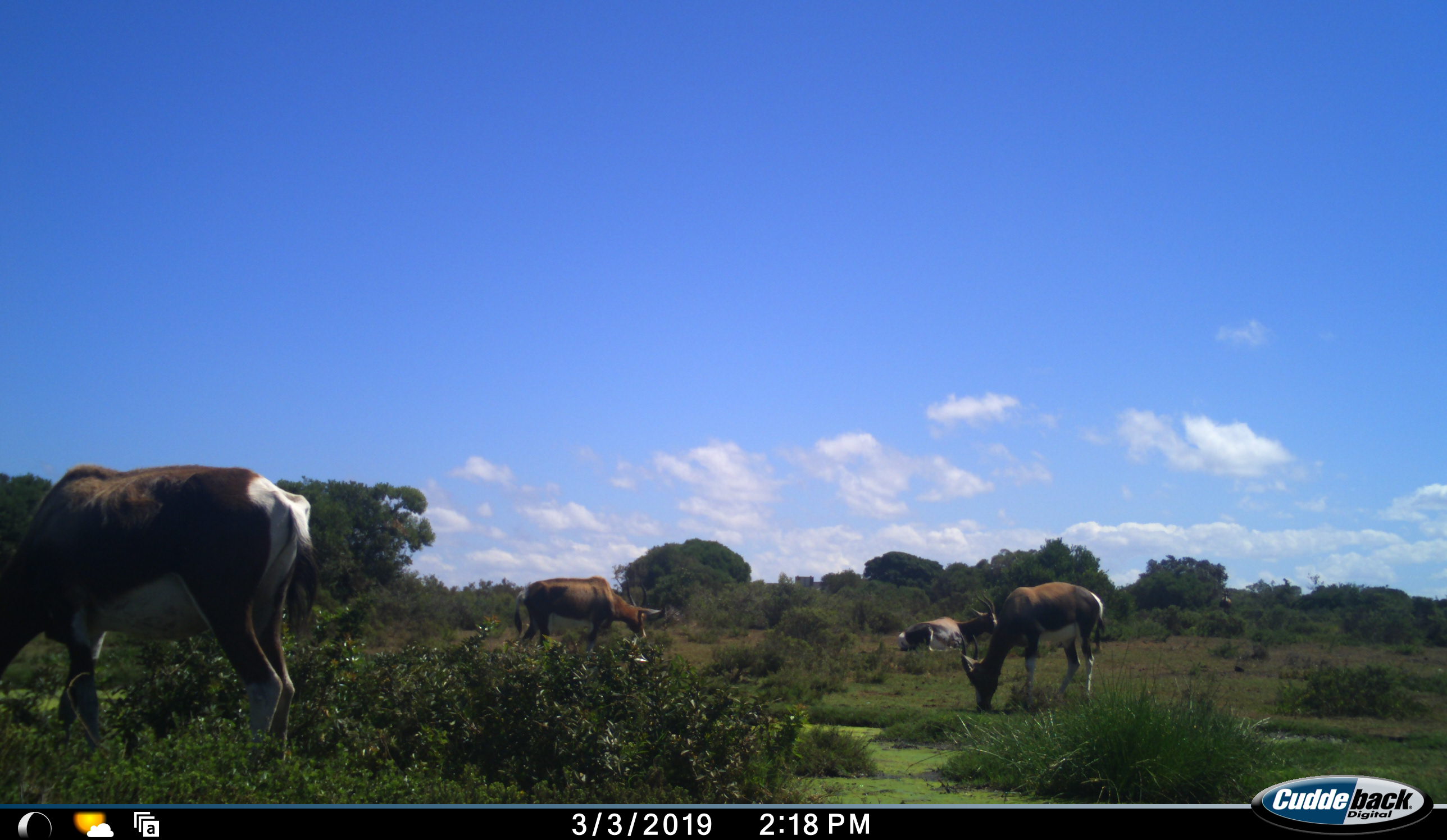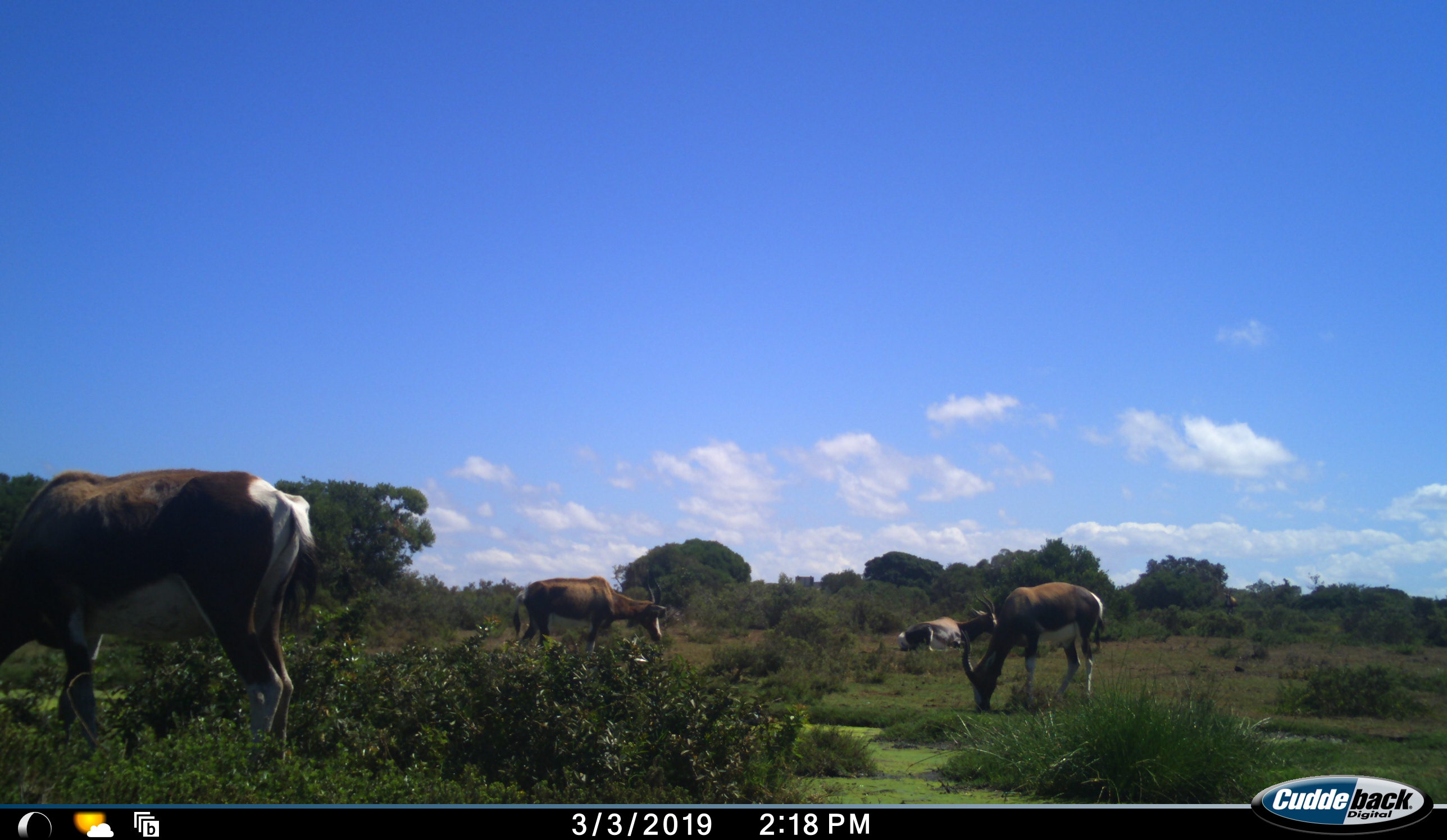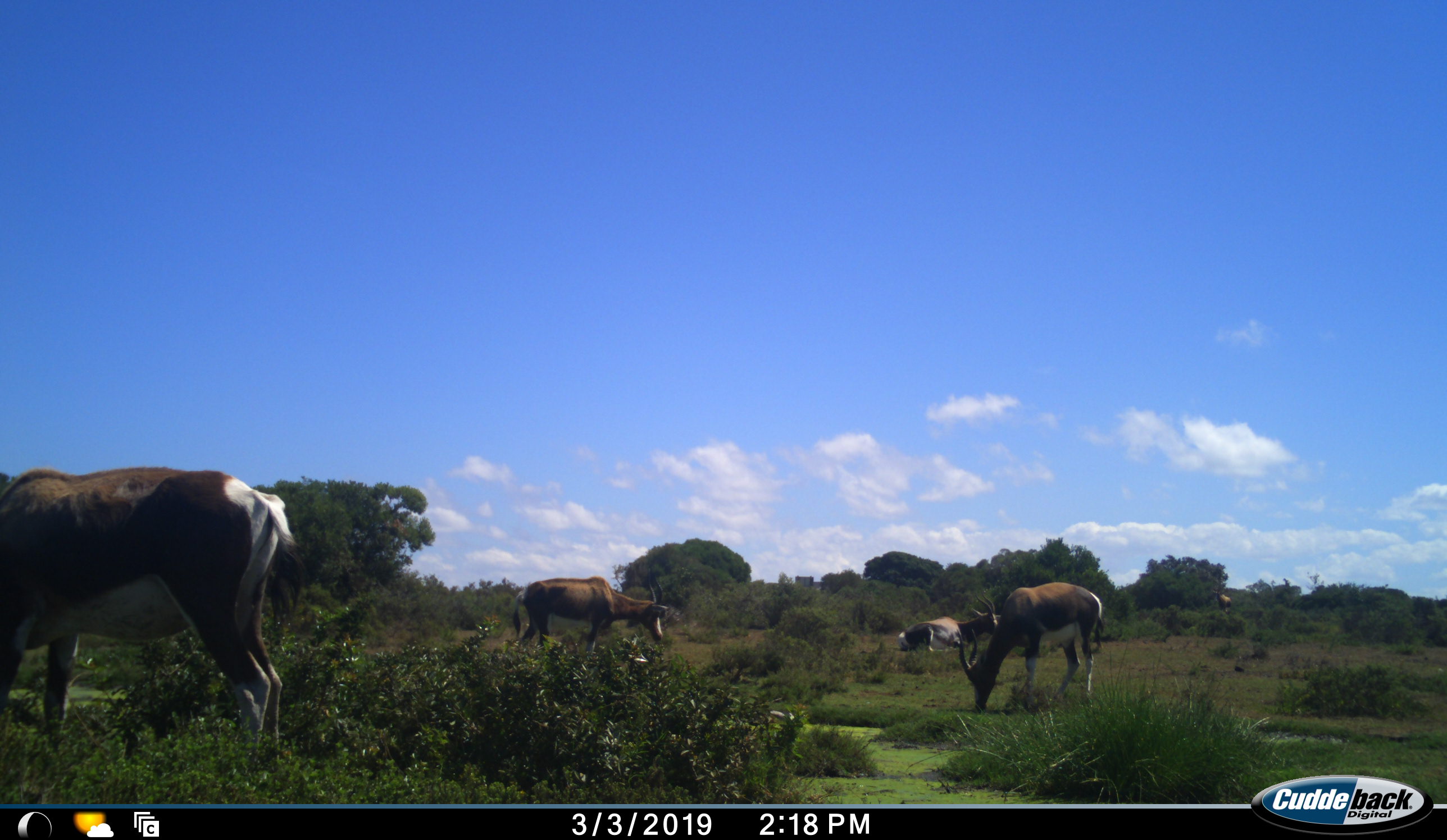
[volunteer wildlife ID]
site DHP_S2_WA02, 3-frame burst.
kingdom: Animalia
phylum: Chordata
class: Mammalia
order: Artiodactyla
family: Bovidae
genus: Damaliscus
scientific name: Damaliscus pygargus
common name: bontebok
Bontebok (Damaliscus pygargus), count 5. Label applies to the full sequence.